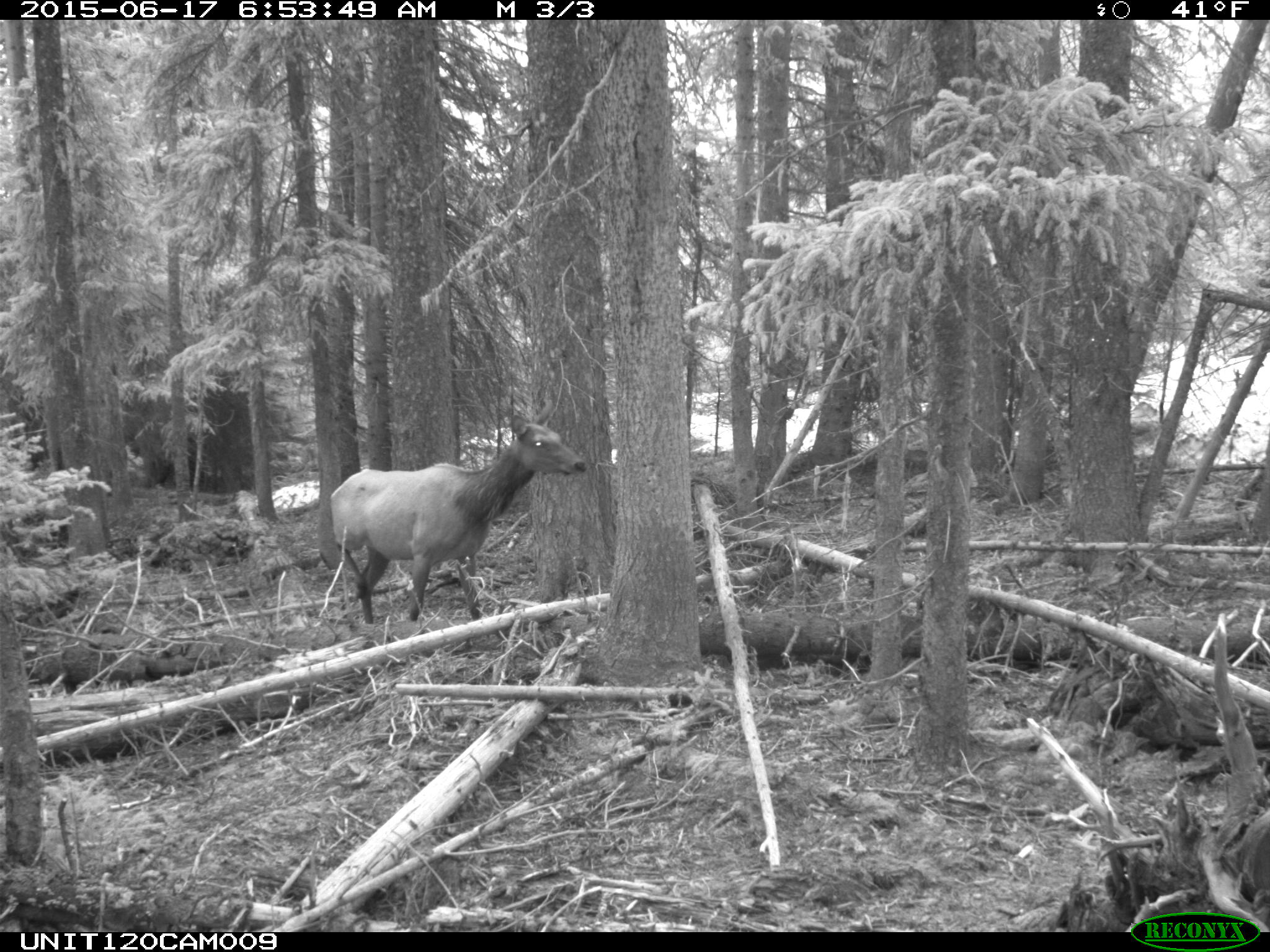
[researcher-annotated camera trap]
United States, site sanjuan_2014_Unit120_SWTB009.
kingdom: Animalia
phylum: Chordata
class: Mammalia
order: Artiodactyla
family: Cervidae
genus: Cervus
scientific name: Cervus elaphus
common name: red deer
Cervus elaphus (red deer).